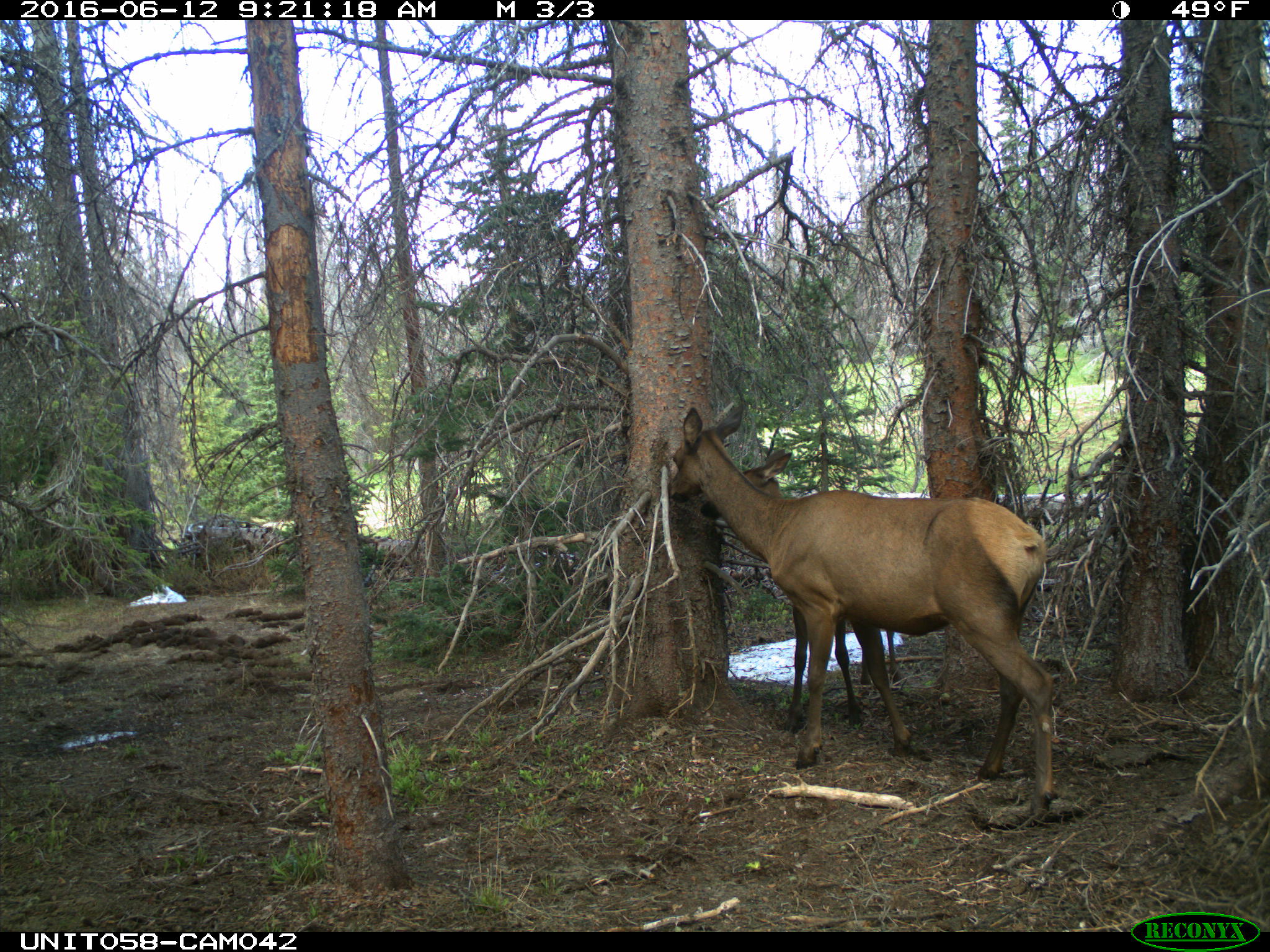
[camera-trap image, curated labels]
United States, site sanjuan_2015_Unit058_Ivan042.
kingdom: Animalia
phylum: Chordata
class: Mammalia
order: Artiodactyla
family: Cervidae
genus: Cervus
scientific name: Cervus elaphus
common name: red deer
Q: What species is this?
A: Cervus elaphus (red deer).